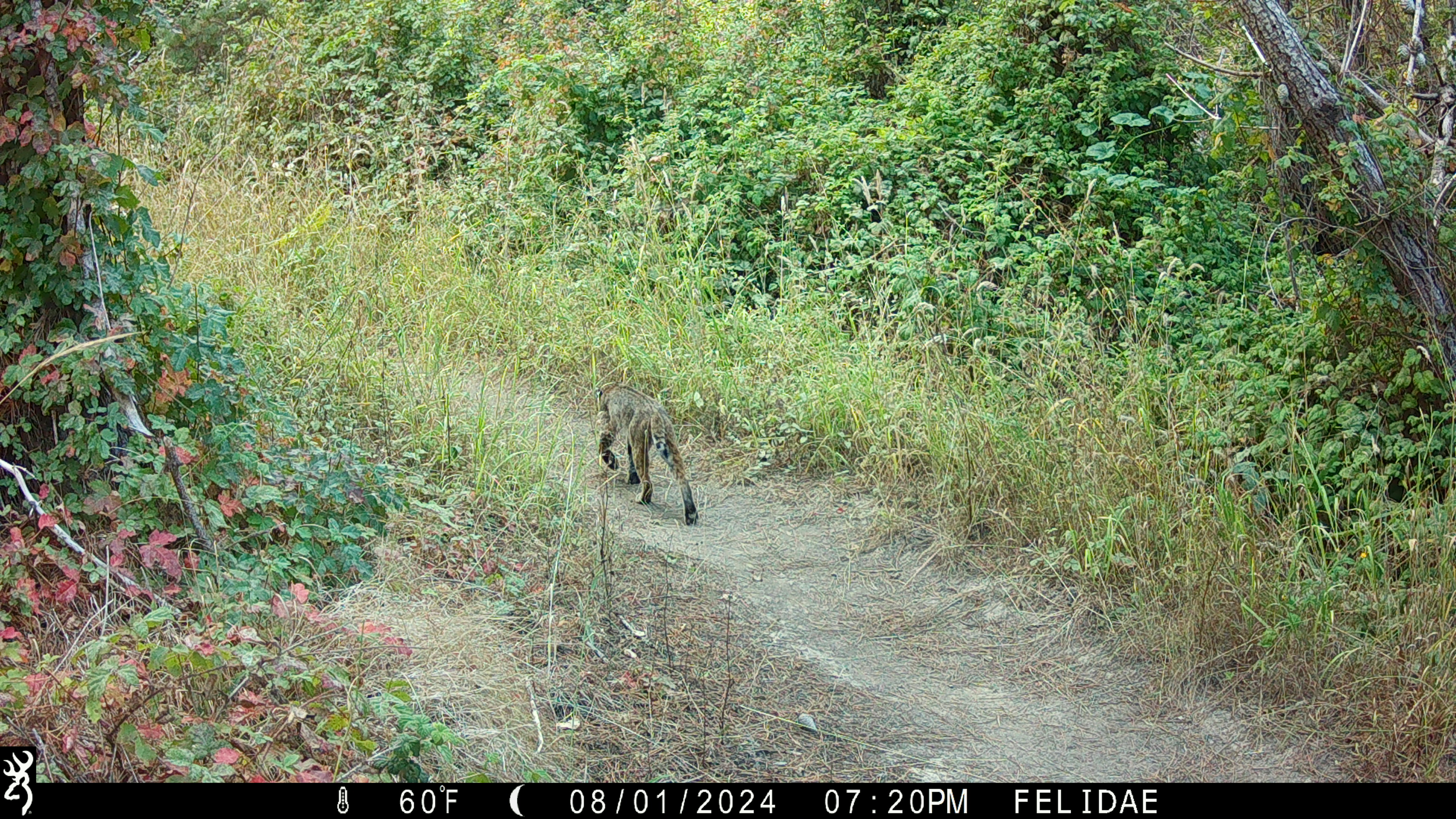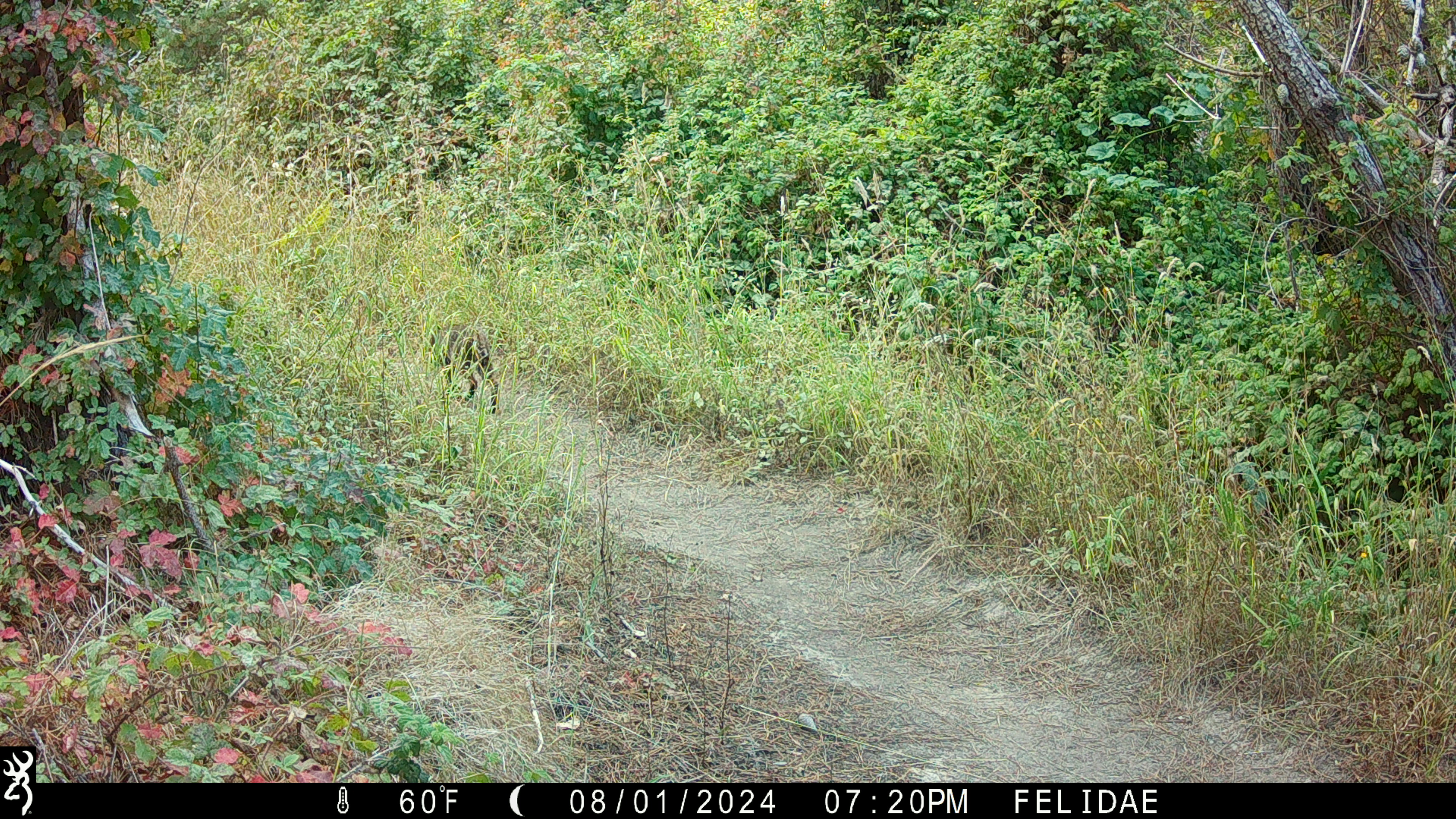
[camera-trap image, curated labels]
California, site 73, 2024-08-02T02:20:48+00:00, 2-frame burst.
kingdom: Animalia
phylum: Chordata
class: Mammalia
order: Carnivora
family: Felidae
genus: Lynx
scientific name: Lynx rufus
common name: bobcat